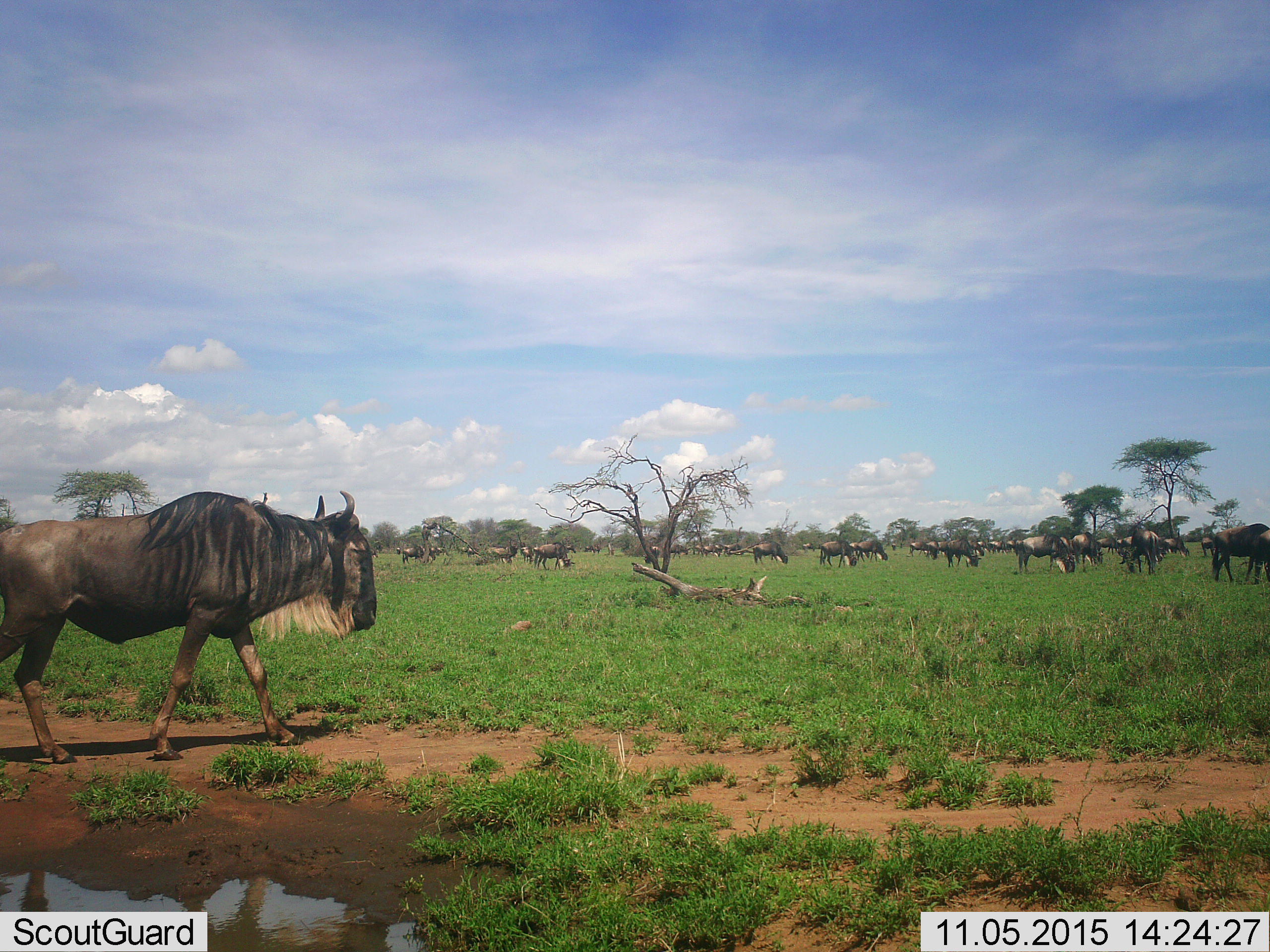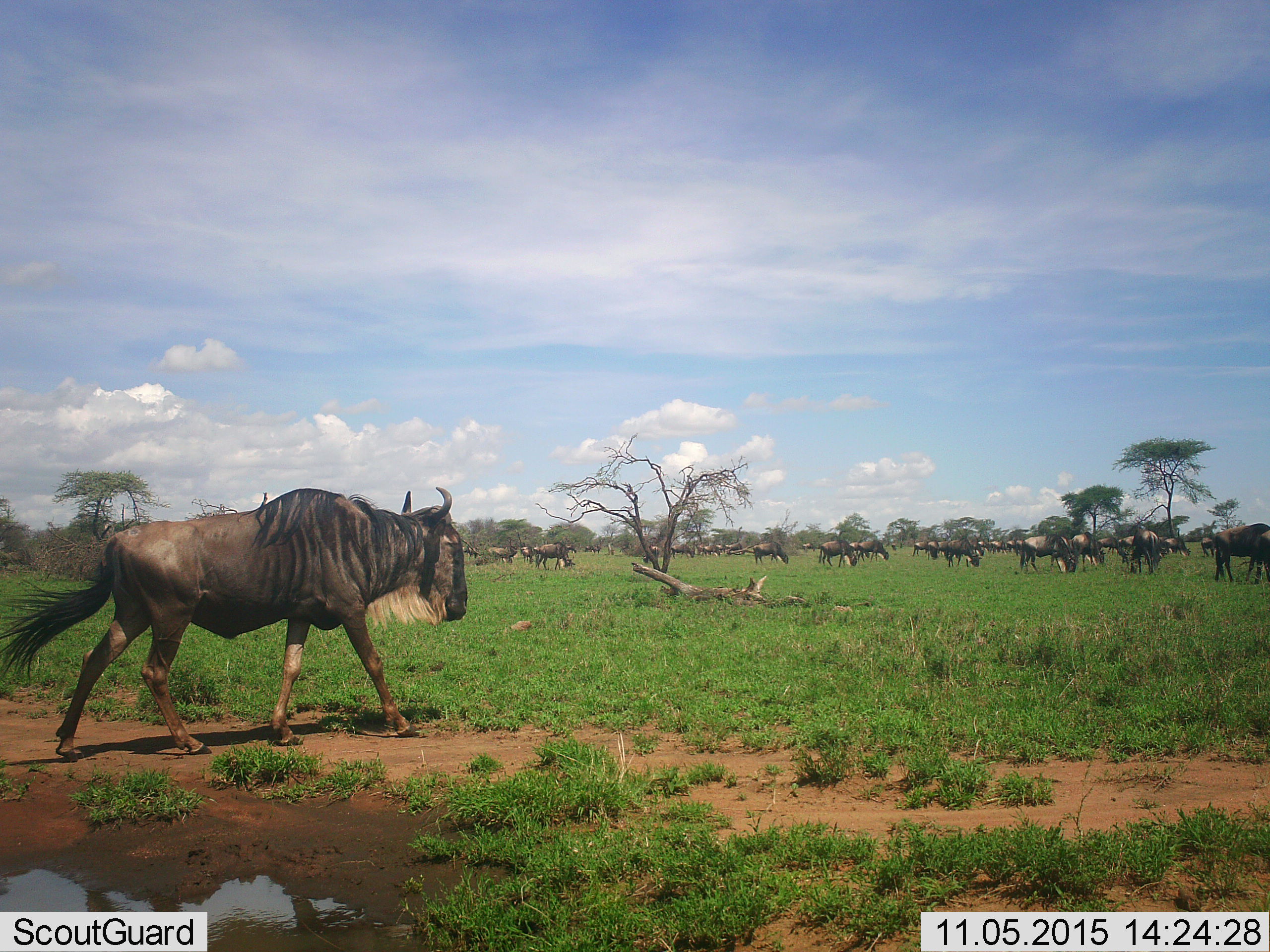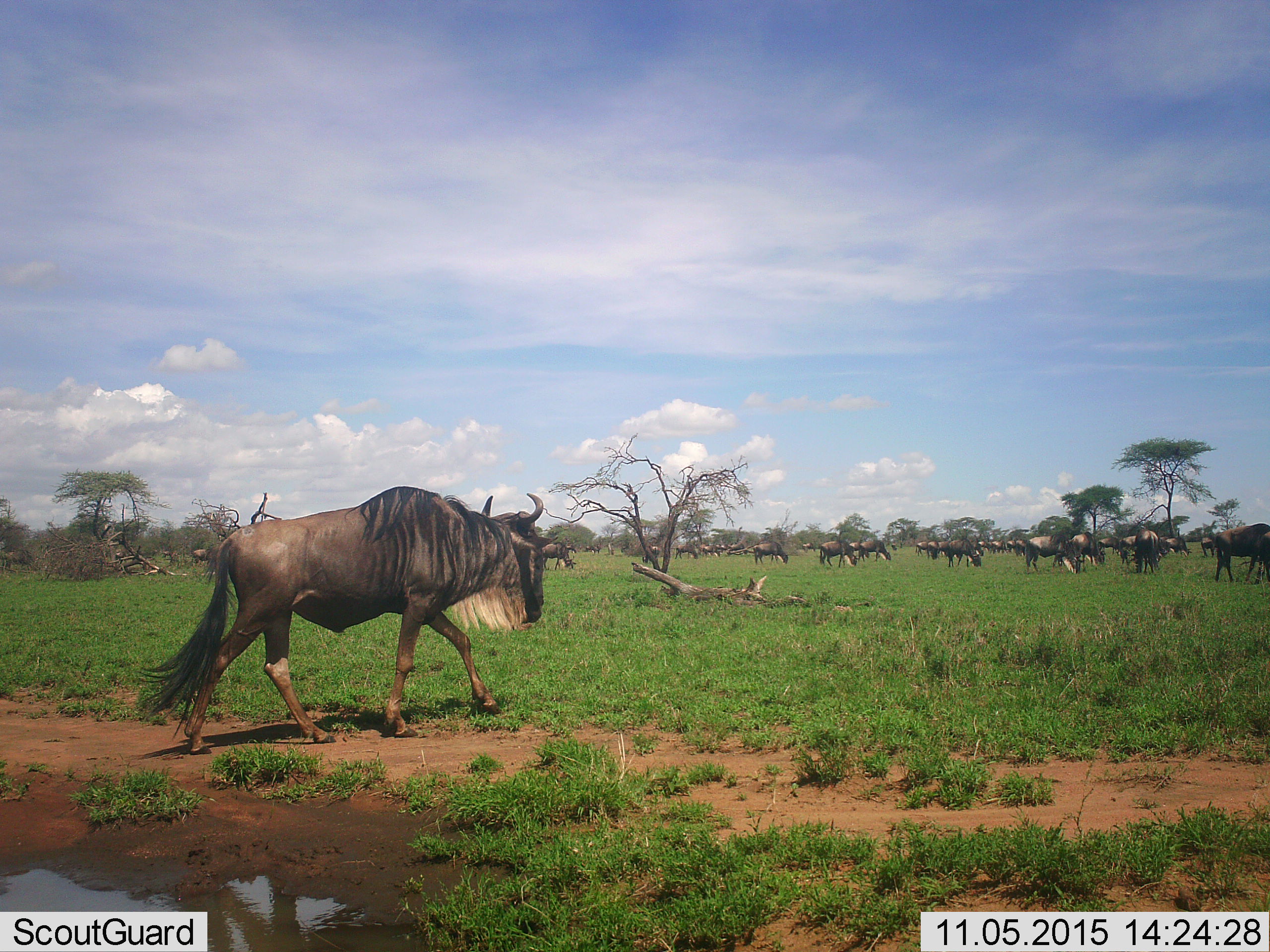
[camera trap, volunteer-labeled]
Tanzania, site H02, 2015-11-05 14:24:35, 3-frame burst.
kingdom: Animalia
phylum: Chordata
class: Mammalia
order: Artiodactyla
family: Bovidae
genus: Connochaetes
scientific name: Connochaetes taurinus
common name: blue wildebeest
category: wildebeest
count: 51+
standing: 60%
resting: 10%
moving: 80%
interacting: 20%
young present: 10%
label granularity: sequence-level